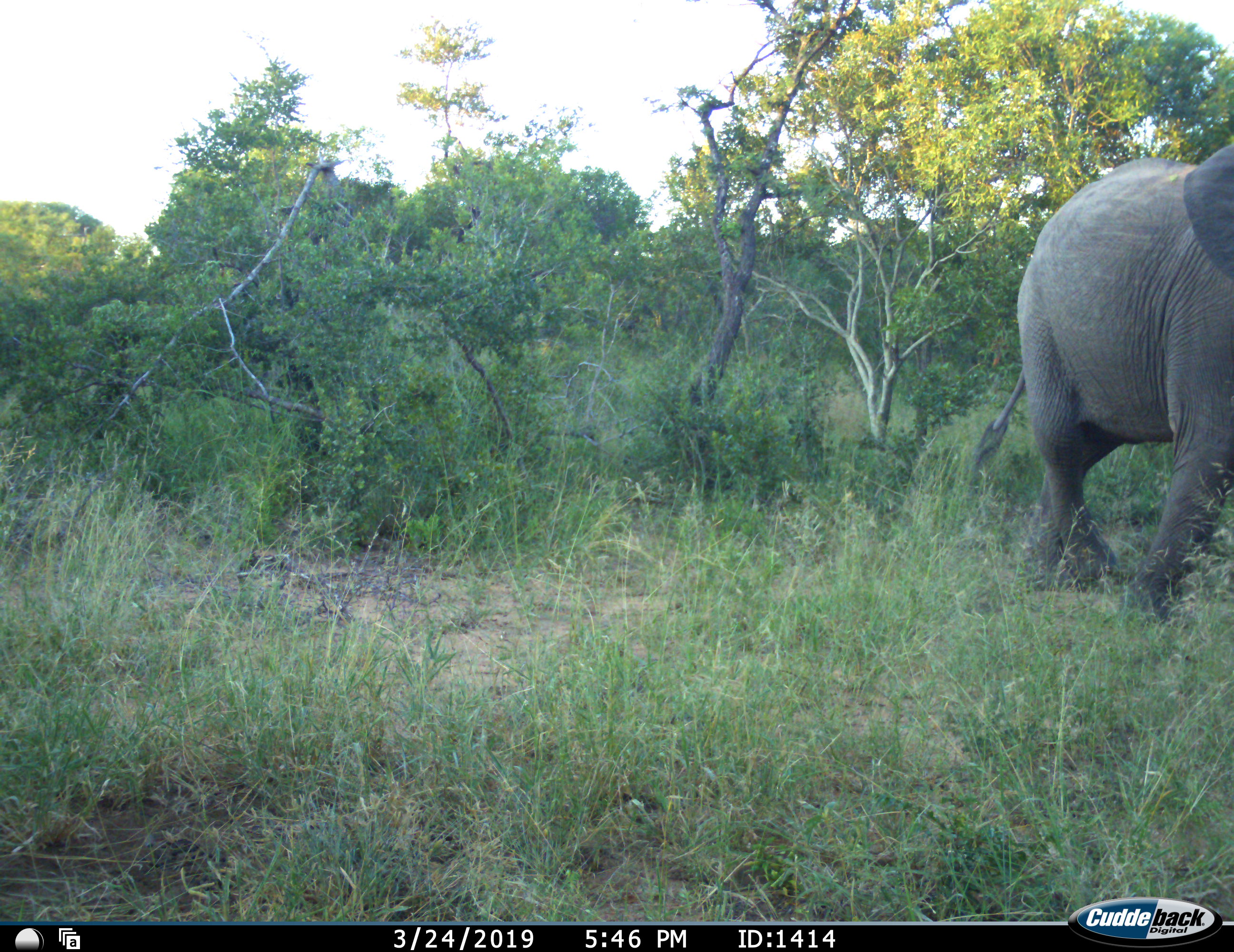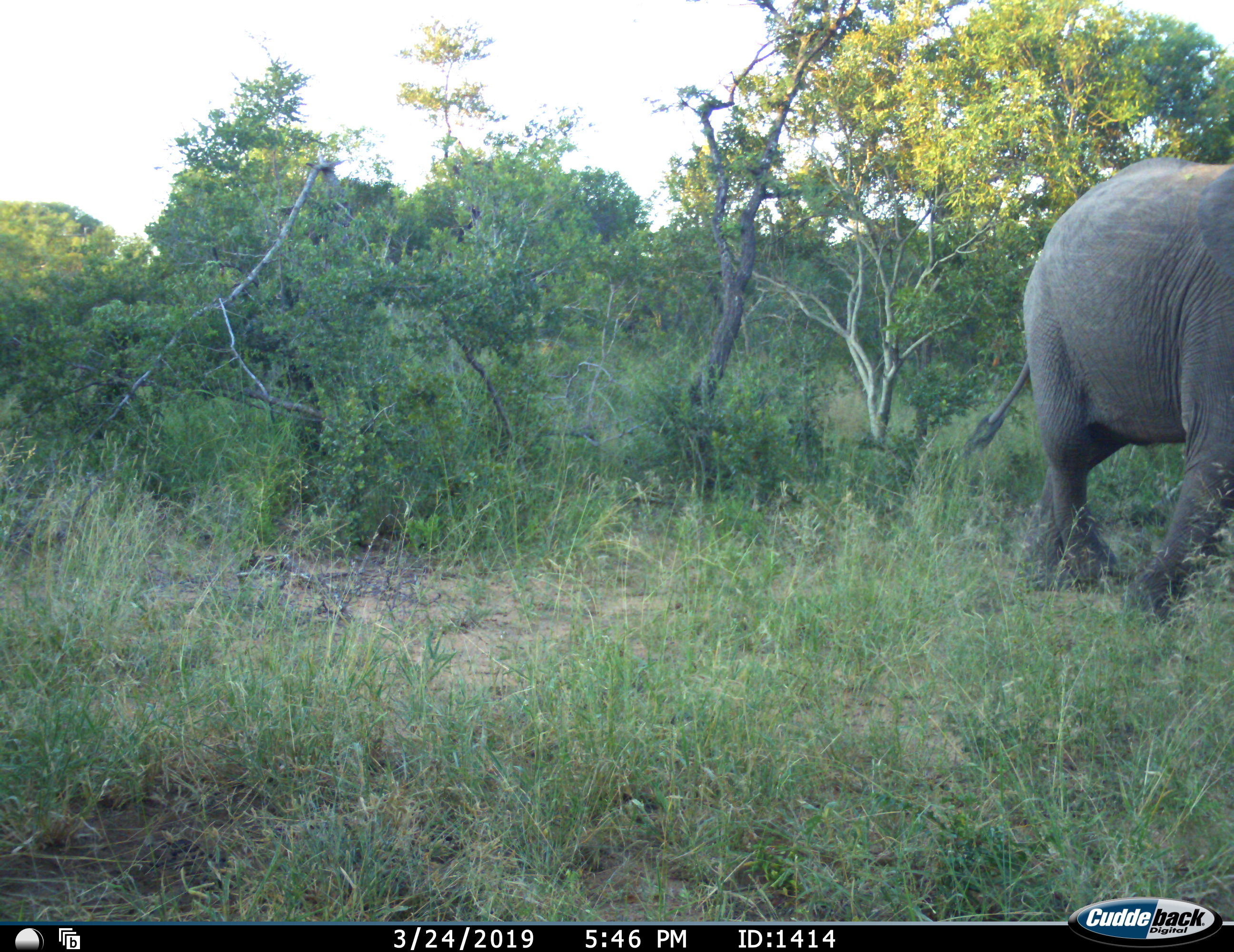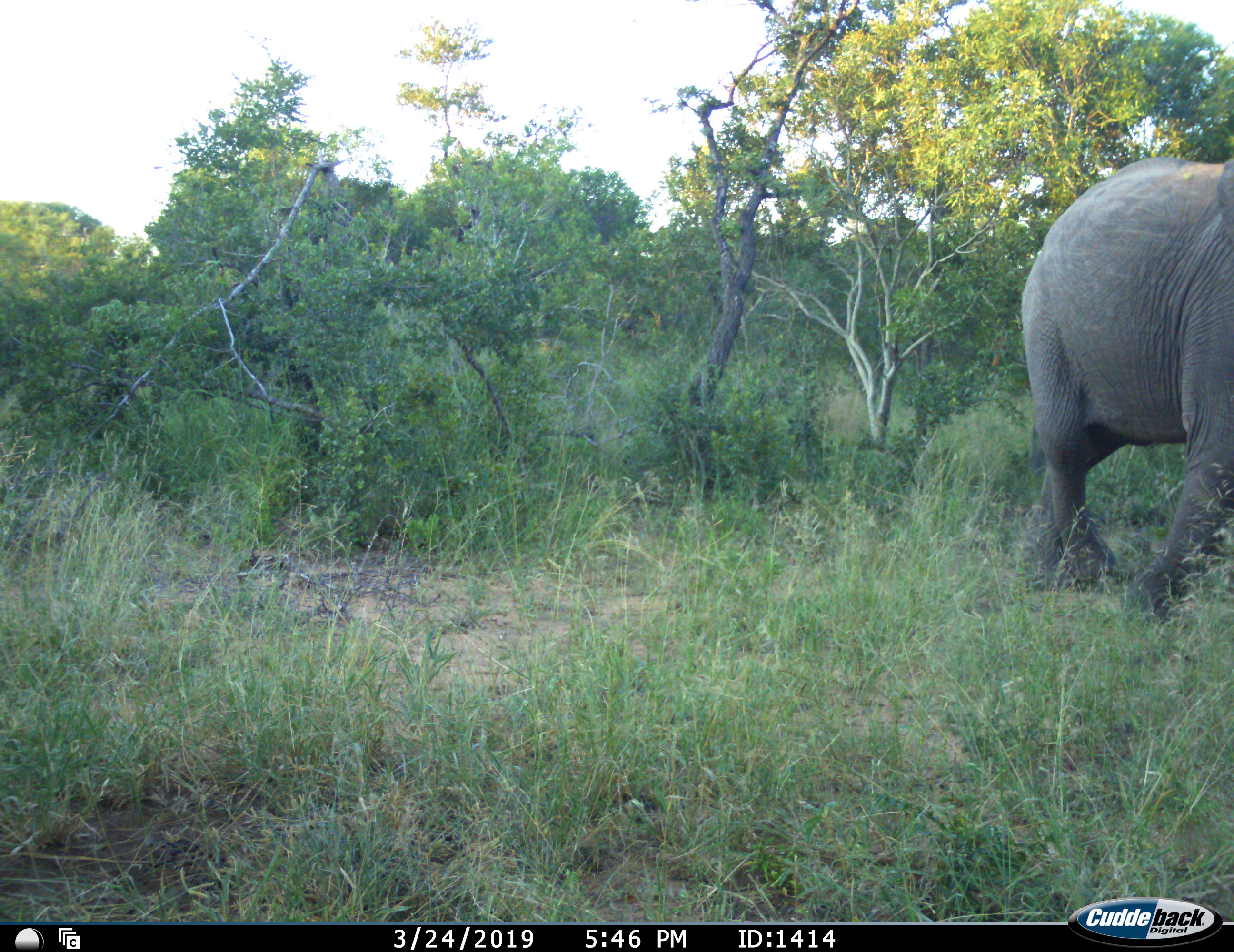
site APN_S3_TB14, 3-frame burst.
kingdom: Animalia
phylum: Chordata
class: Mammalia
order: Proboscidea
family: Elephantidae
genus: Loxodonta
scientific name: Loxodonta africana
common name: african bush elephant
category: elephant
Elephant (african bush elephant) (Loxodonta africana), count 1. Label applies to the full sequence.